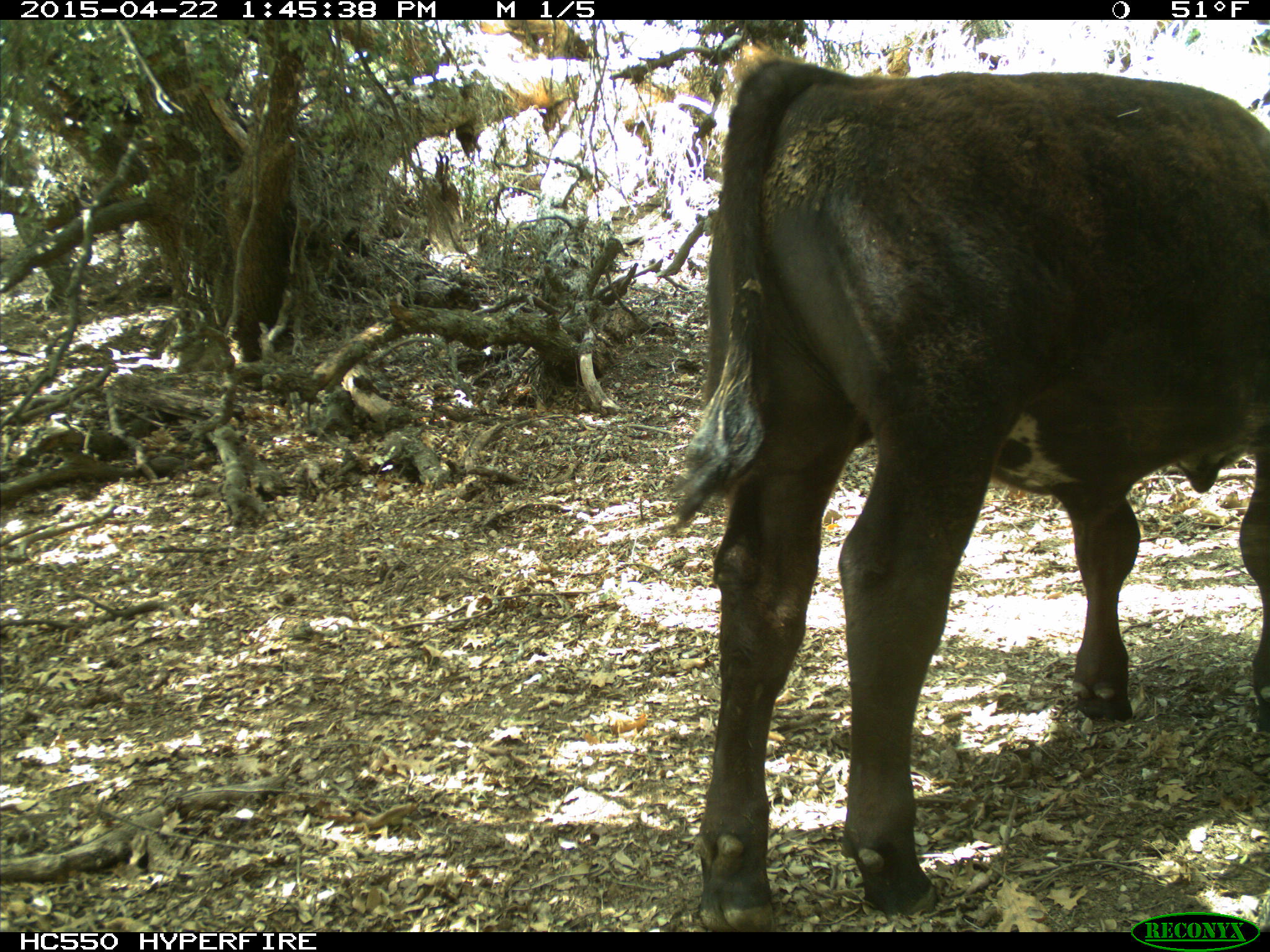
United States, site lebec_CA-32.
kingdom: Animalia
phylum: Chordata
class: Mammalia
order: Artiodactyla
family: Bovidae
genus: Bos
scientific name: Bos taurus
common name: domestic cow